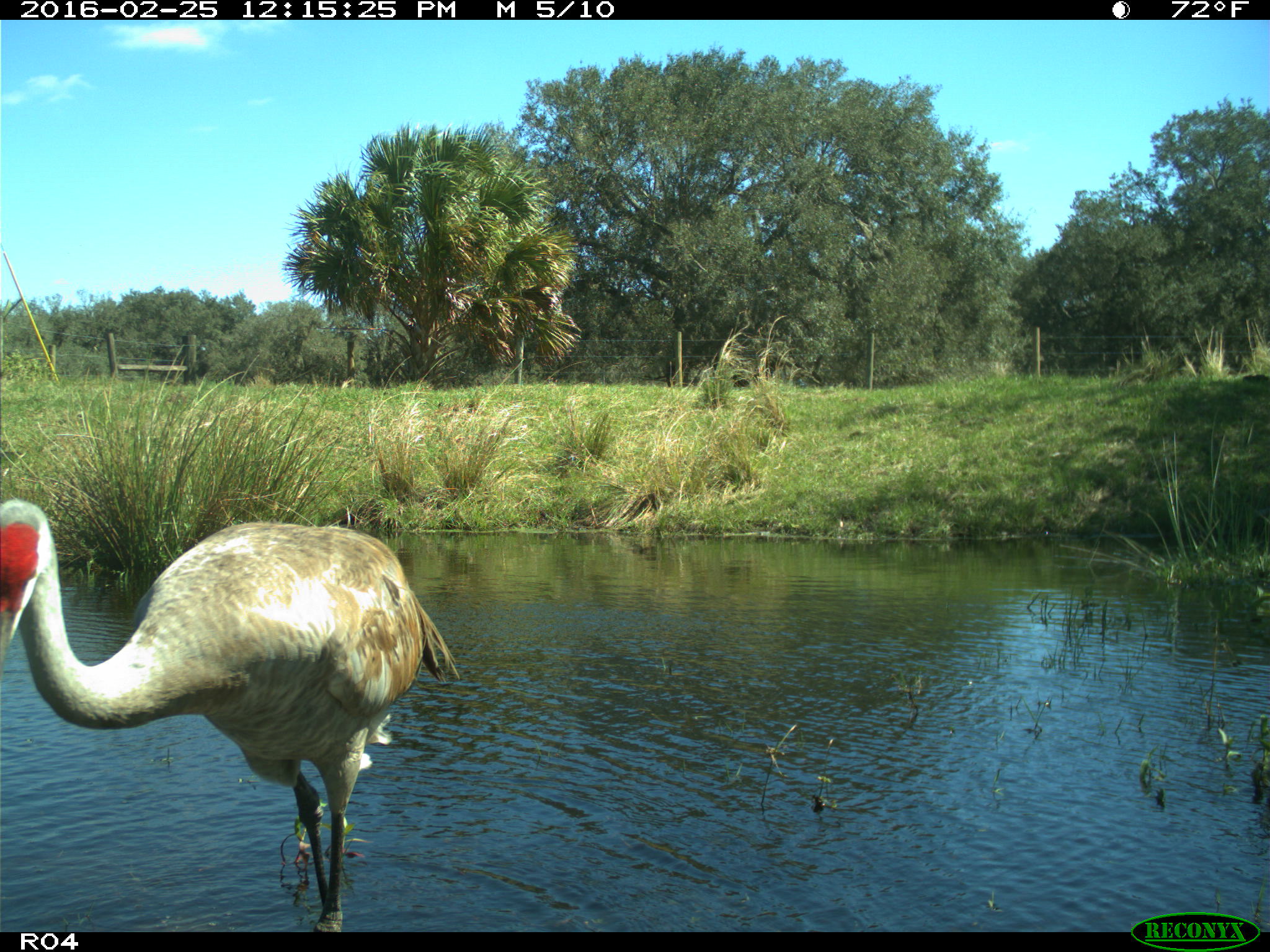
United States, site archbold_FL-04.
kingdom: Animalia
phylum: Chordata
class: Aves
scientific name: Aves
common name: birds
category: unidentified bird